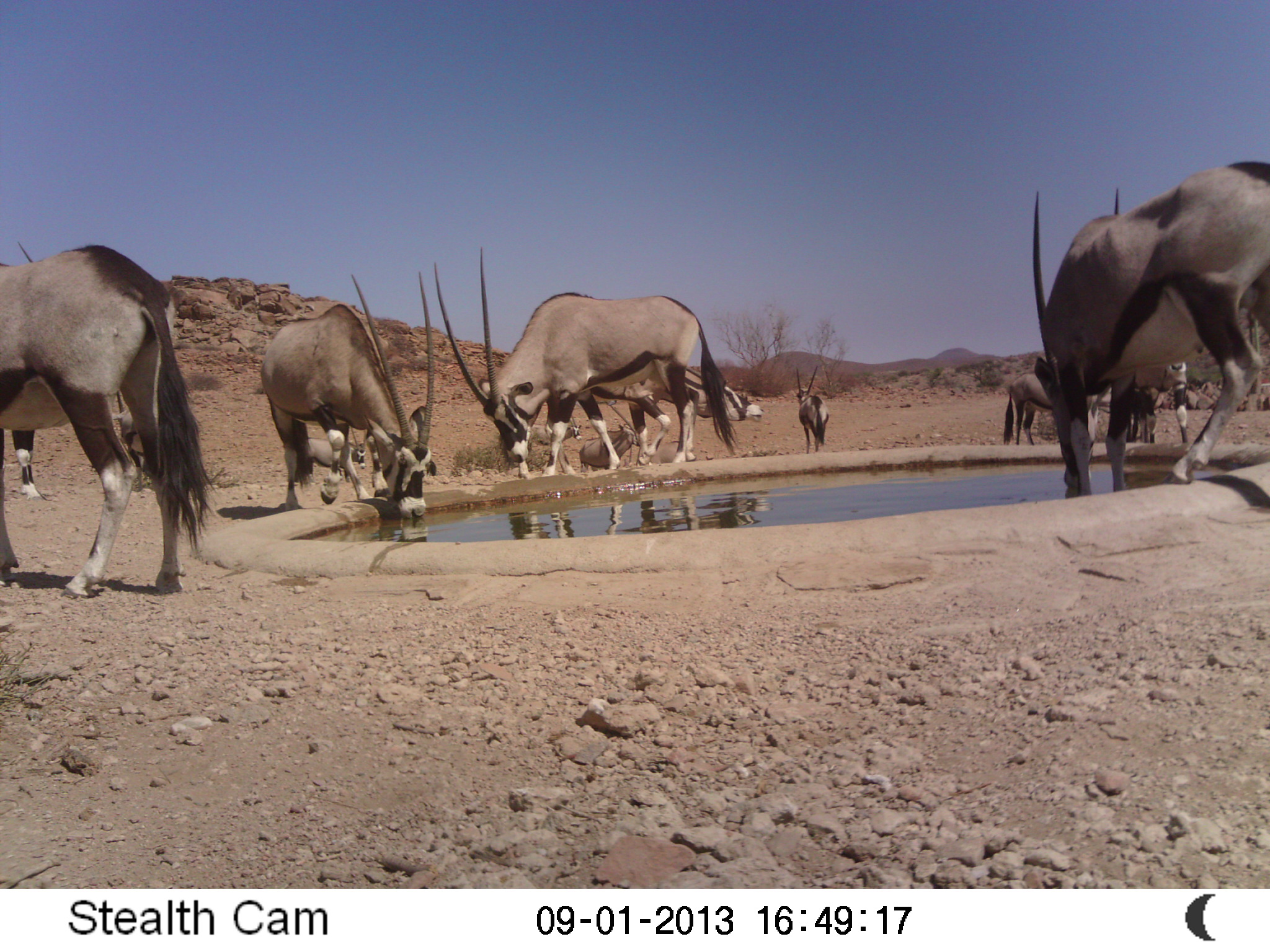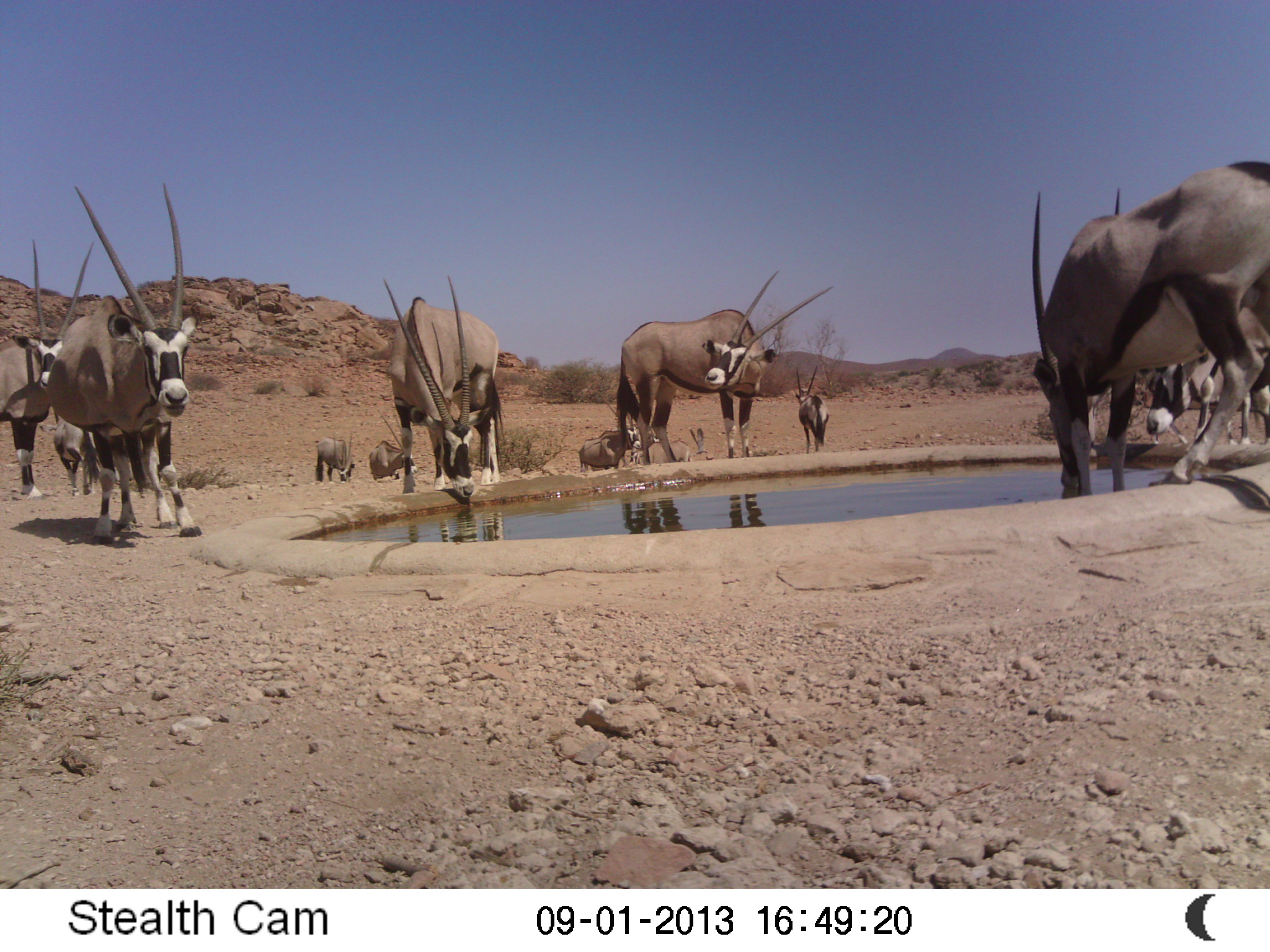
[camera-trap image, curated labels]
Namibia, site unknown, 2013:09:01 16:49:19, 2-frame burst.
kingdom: Animalia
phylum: Chordata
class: Mammalia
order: Artiodactyla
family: Bovidae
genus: Oryx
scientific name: Oryx gazella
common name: gemsbok